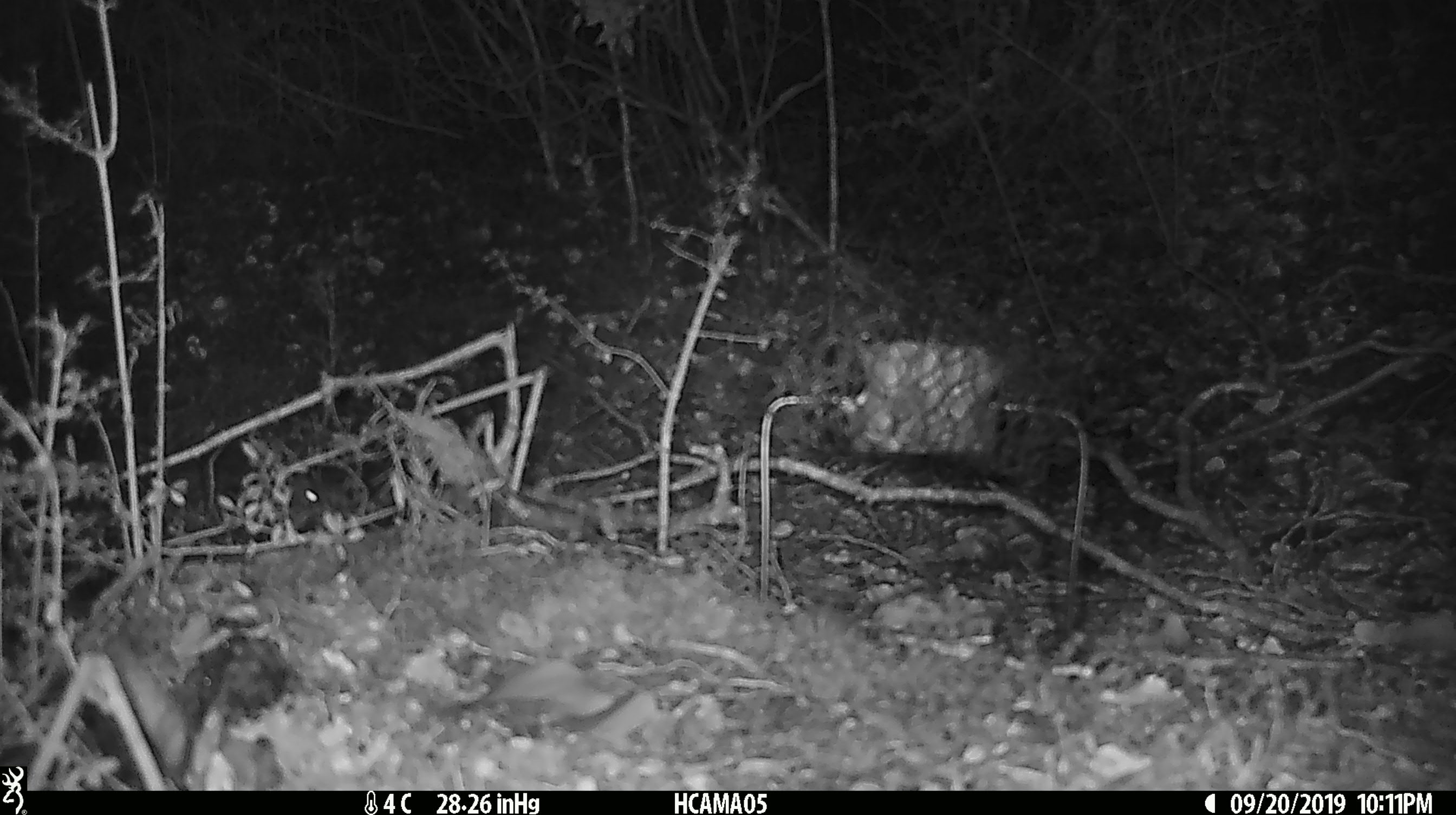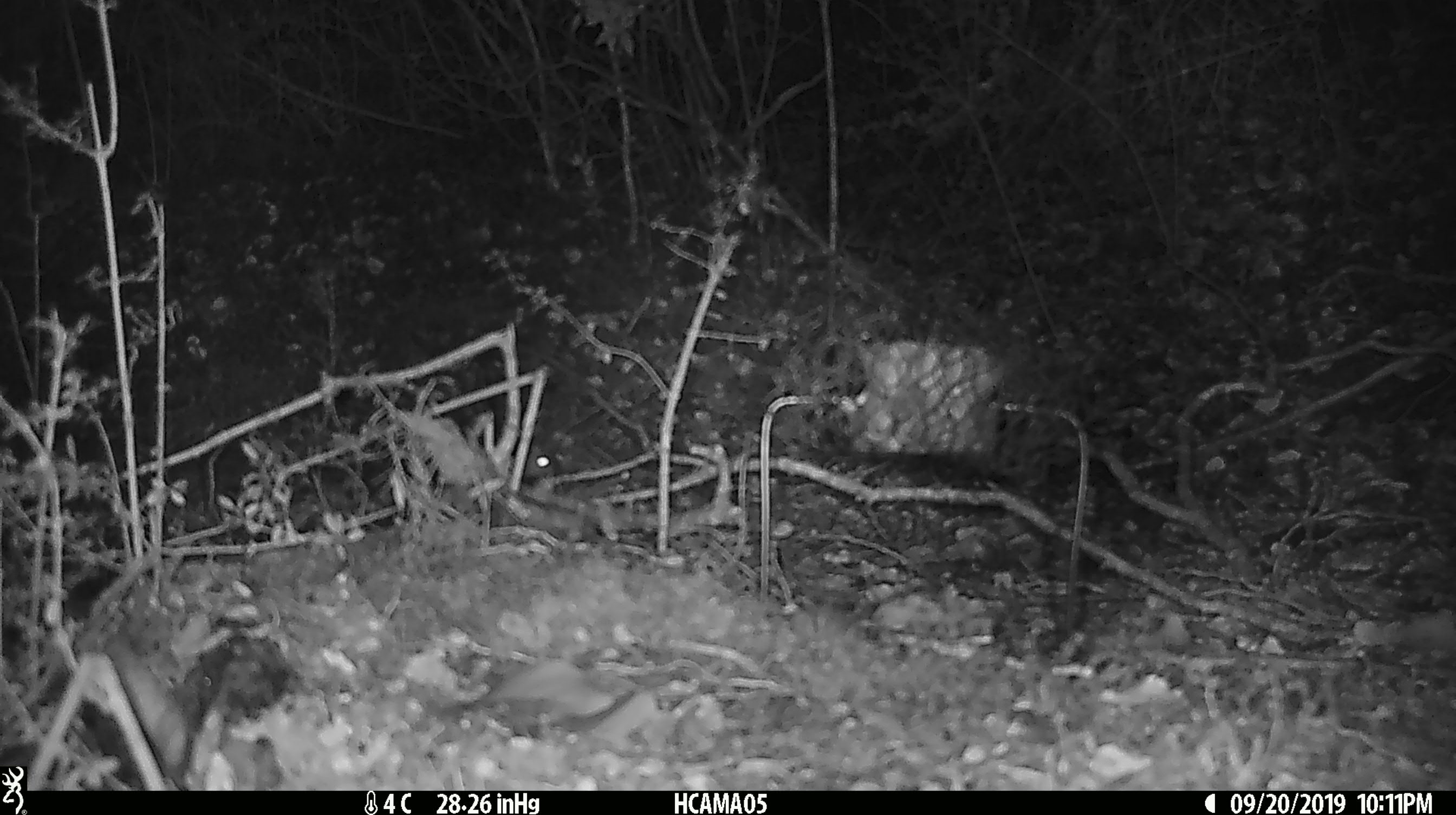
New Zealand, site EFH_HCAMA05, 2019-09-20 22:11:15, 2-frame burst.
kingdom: Animalia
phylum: Chordata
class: Mammalia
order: Rodentia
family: Muridae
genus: Mus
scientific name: Mus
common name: mouse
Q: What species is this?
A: Mouse (Mus).